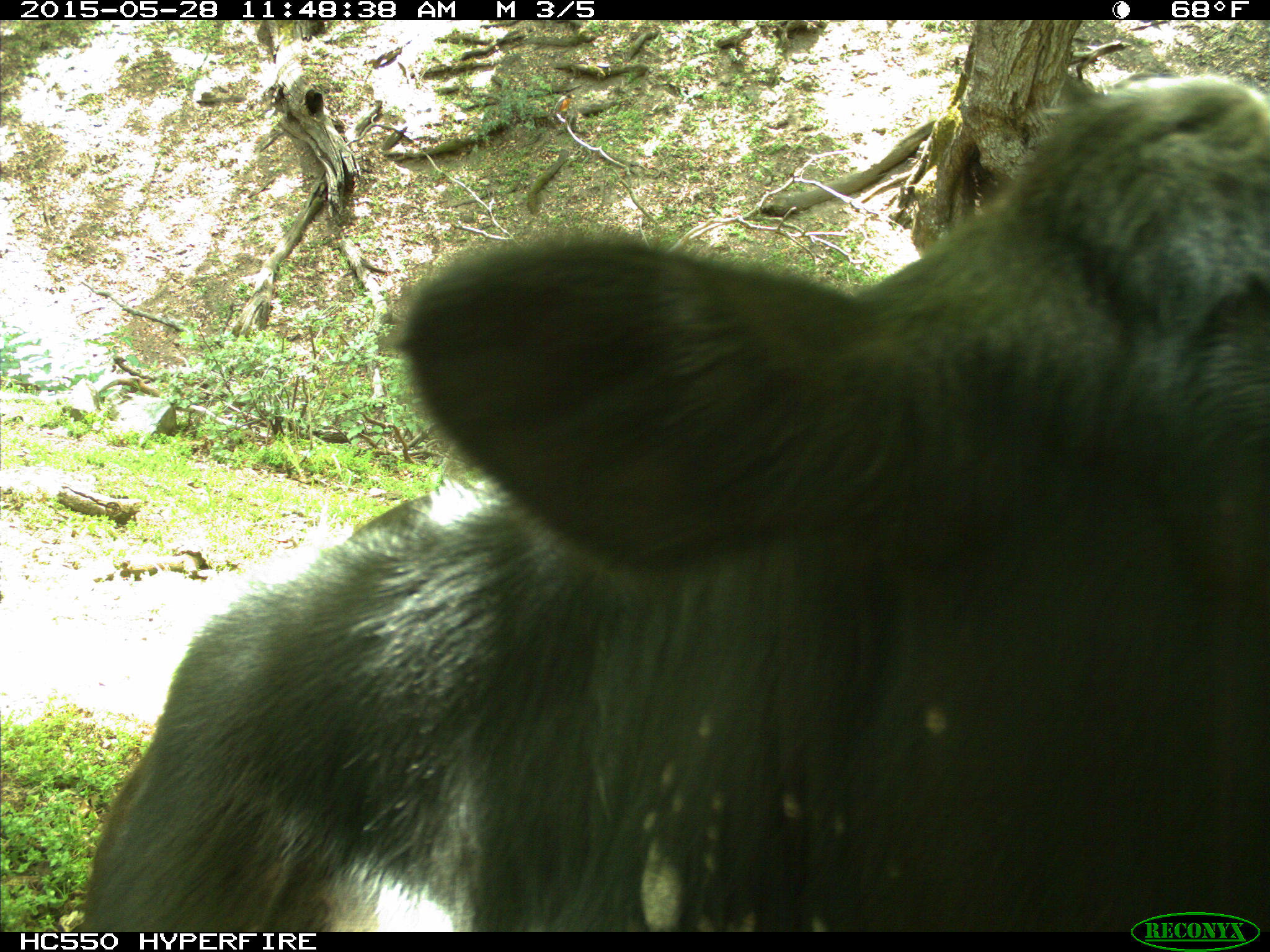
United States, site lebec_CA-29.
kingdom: Animalia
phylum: Chordata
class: Mammalia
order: Artiodactyla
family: Bovidae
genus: Bos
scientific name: Bos taurus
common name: domestic cow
Bos taurus (domestic cow).